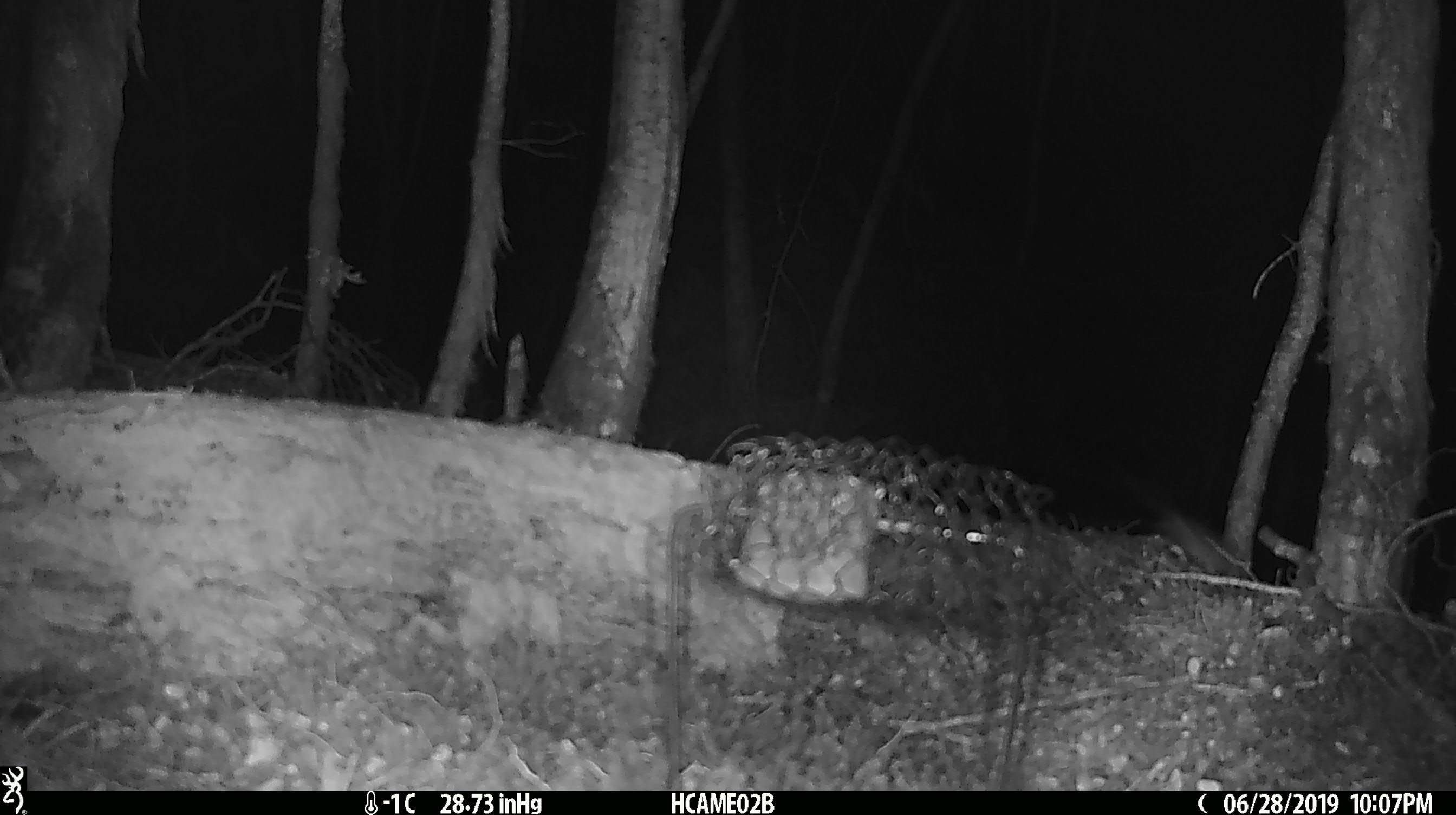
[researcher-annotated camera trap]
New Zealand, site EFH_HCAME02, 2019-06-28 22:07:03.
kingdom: Animalia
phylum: Chordata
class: Mammalia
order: Rodentia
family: Muridae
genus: Mus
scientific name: Mus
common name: mouse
Mouse (Mus).